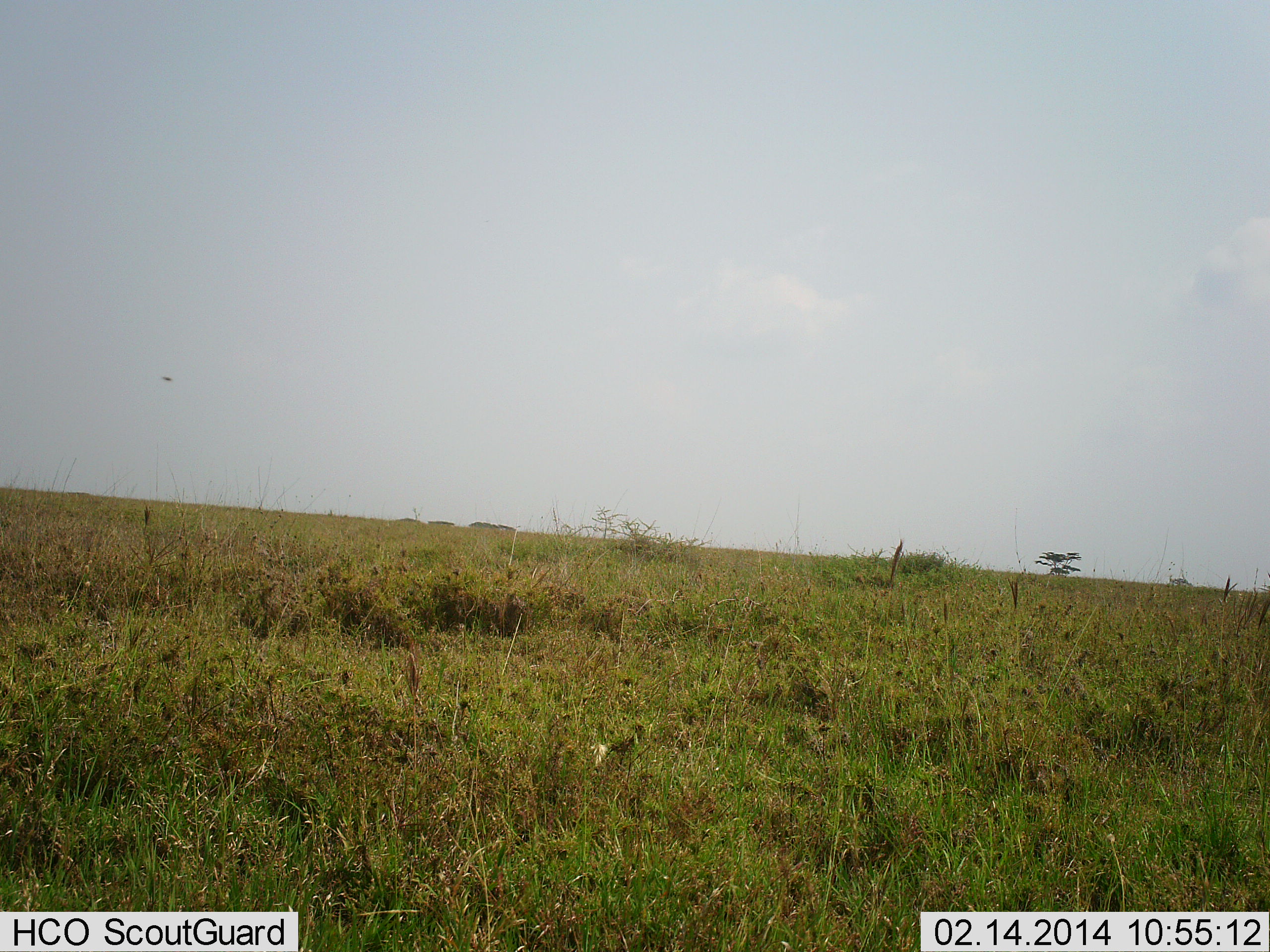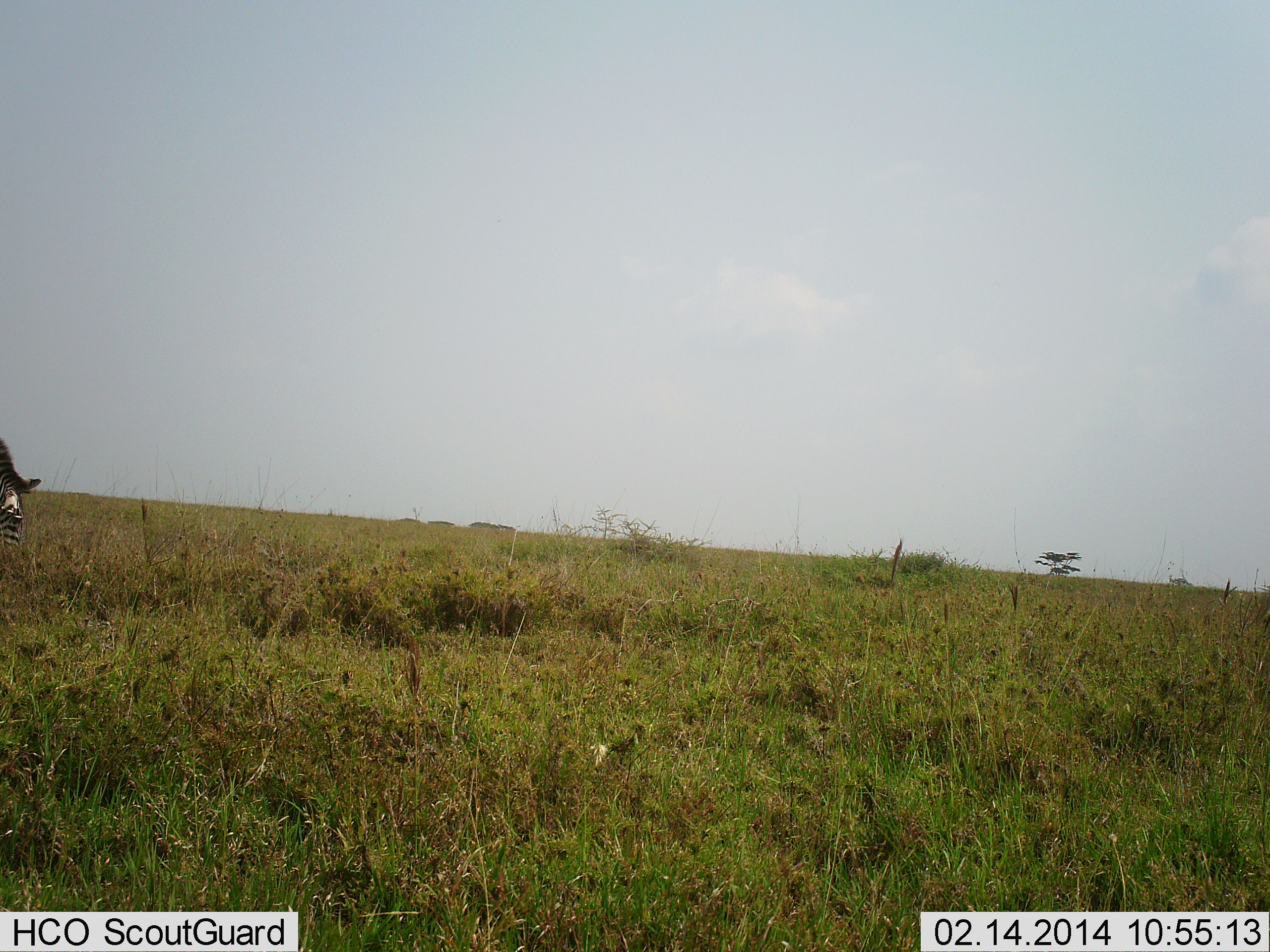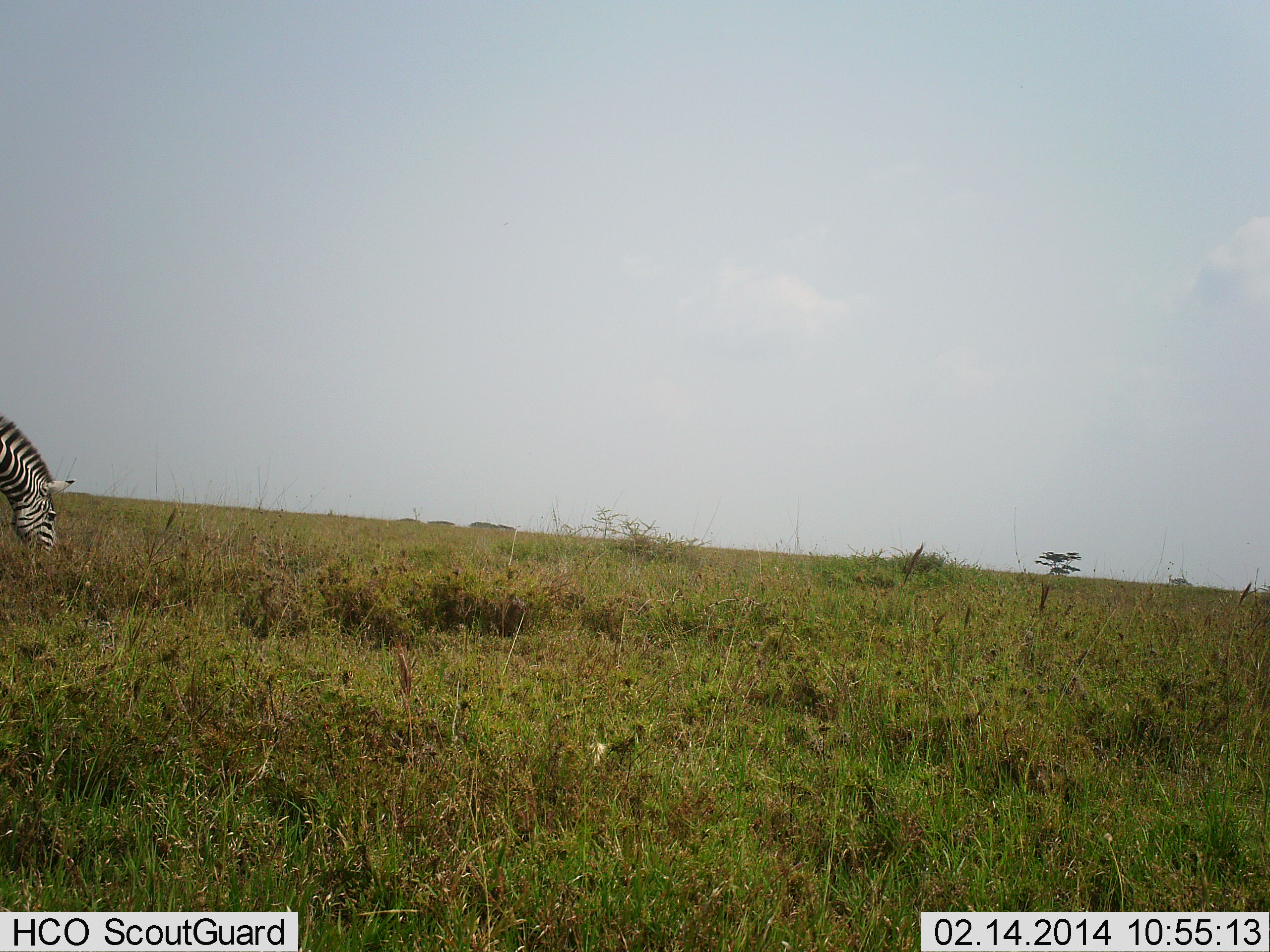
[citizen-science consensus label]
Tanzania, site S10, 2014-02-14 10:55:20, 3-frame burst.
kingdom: Animalia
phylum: Chordata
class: Mammalia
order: Perissodactyla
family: Equidae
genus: Equus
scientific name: Equus quagga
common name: plains zebra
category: zebra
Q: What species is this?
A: Zebra (plains zebra) (Equus quagga).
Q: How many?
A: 1.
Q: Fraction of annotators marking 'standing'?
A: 11%.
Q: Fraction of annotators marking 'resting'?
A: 0%.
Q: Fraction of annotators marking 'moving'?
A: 31%.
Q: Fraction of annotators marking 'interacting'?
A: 0%.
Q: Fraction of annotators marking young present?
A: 0%.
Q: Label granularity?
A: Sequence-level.